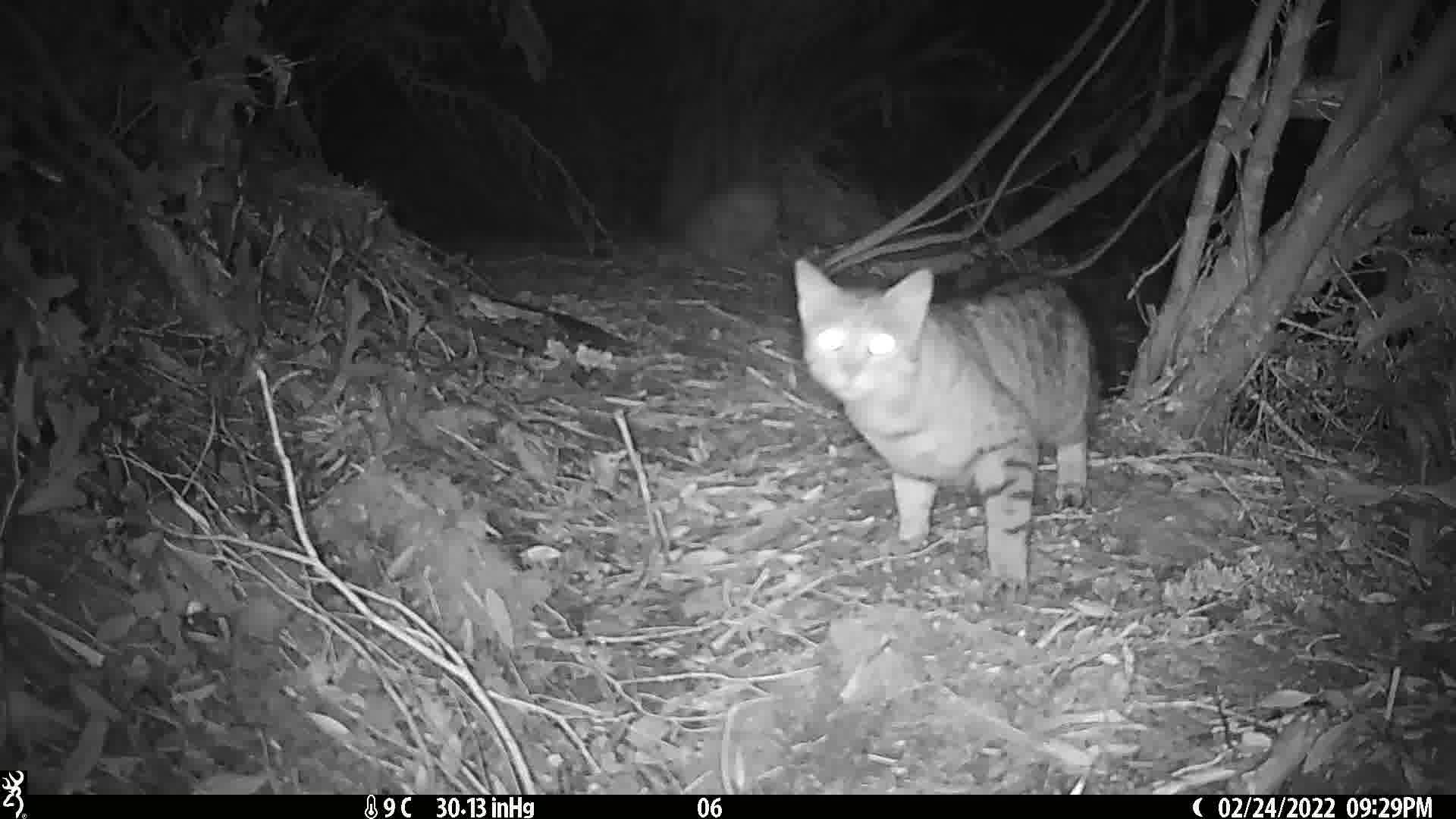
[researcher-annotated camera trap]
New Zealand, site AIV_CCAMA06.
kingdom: Animalia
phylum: Chordata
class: Mammalia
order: Carnivora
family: Felidae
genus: Felis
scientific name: Felis catus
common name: domestic cat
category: cat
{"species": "cat (domestic cat) (Felis catus)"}